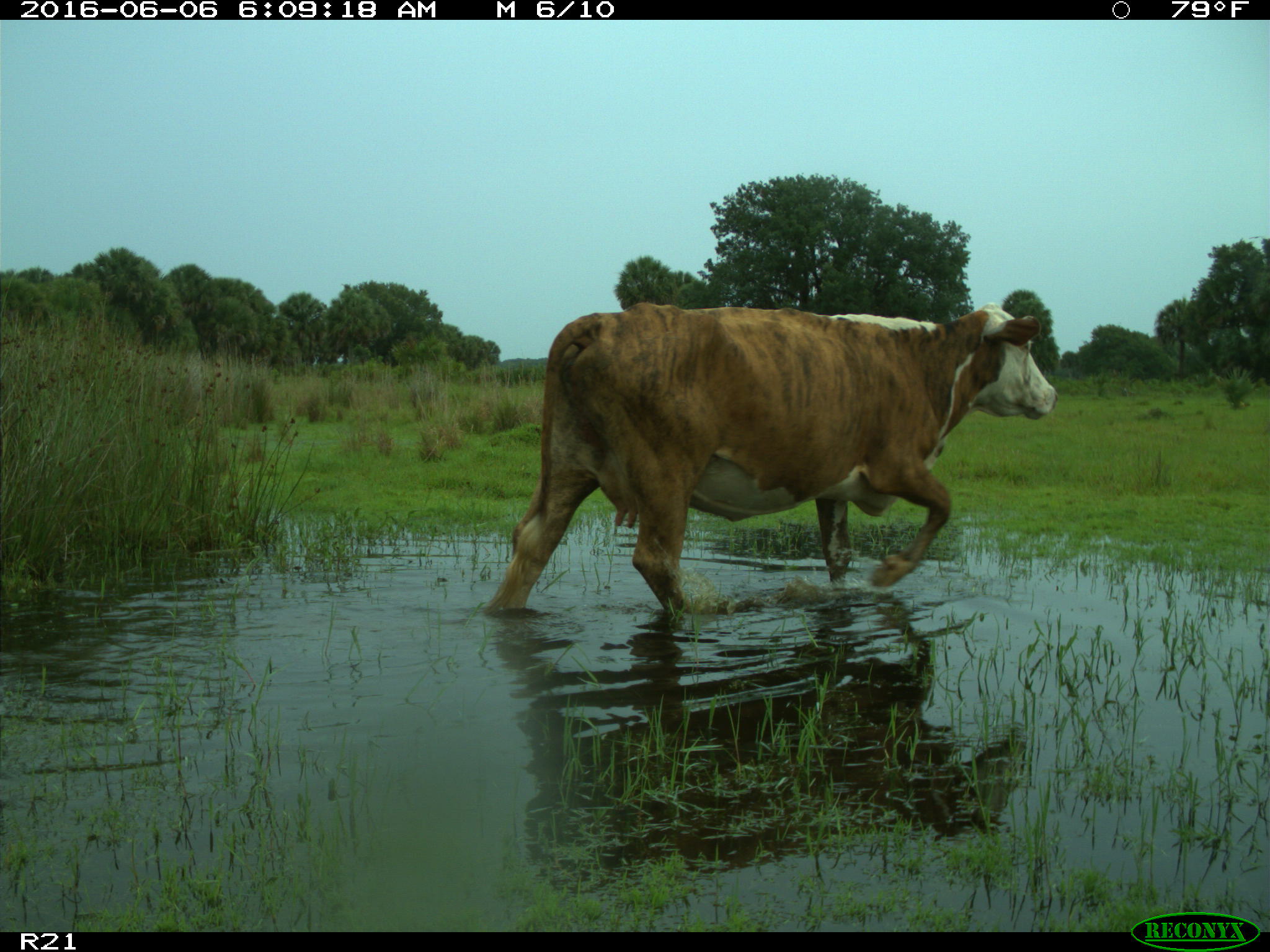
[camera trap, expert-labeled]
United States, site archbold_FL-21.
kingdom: Animalia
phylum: Chordata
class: Mammalia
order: Artiodactyla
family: Bovidae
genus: Bos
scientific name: Bos taurus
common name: domestic cow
Bos taurus (domestic cow).